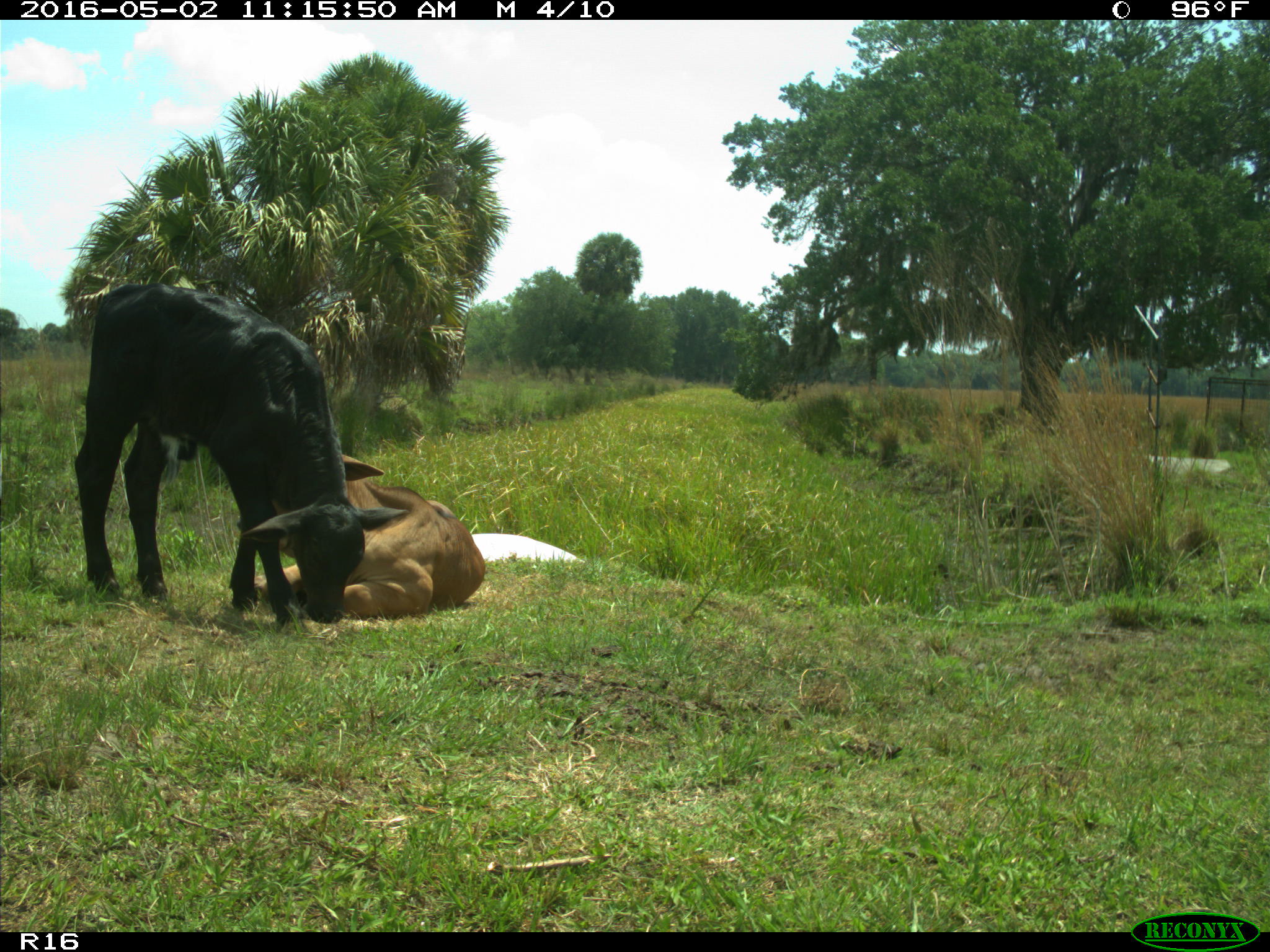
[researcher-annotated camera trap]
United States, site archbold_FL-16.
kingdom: Animalia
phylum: Chordata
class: Mammalia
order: Artiodactyla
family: Bovidae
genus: Bos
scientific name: Bos taurus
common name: domestic cow